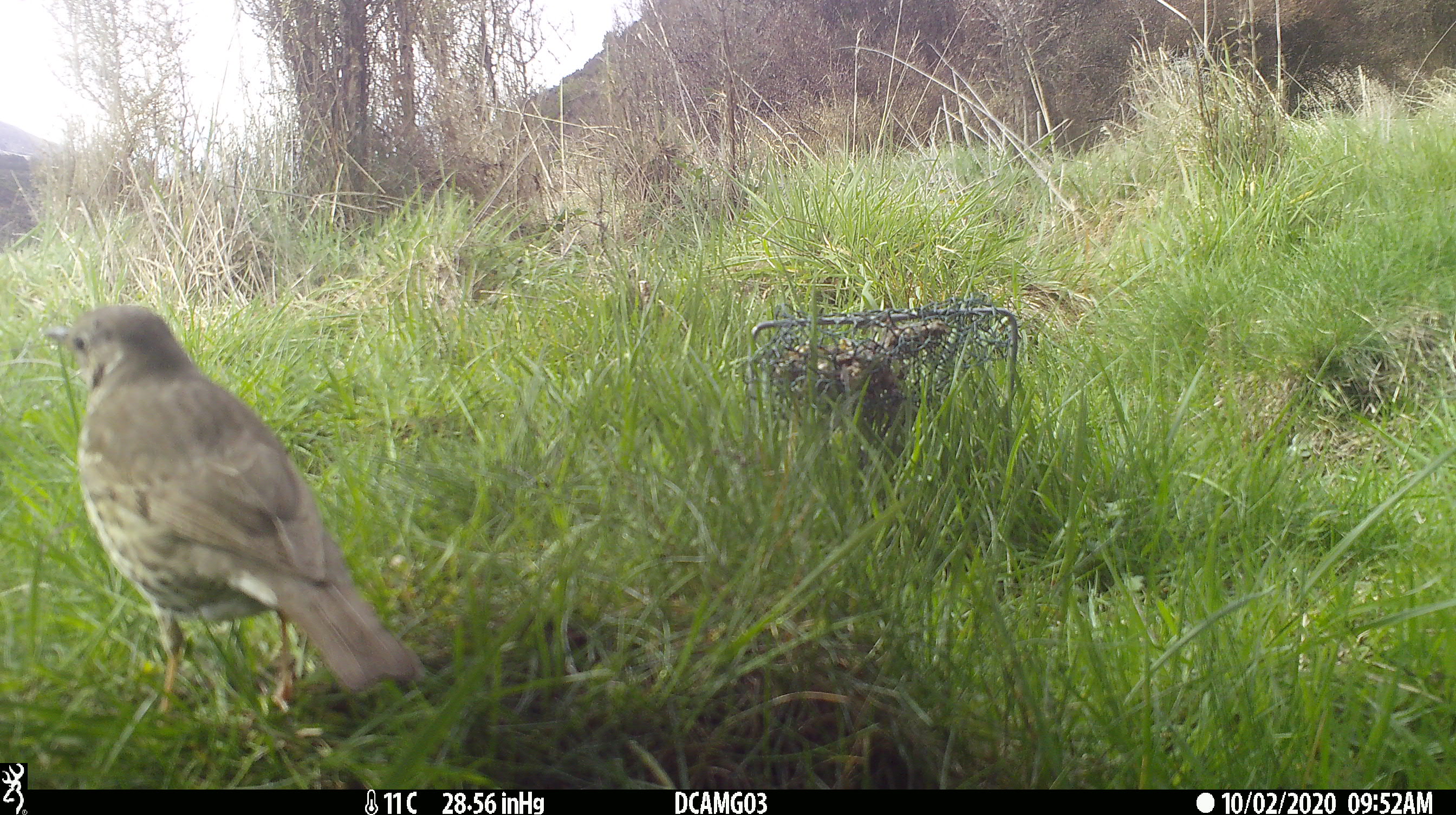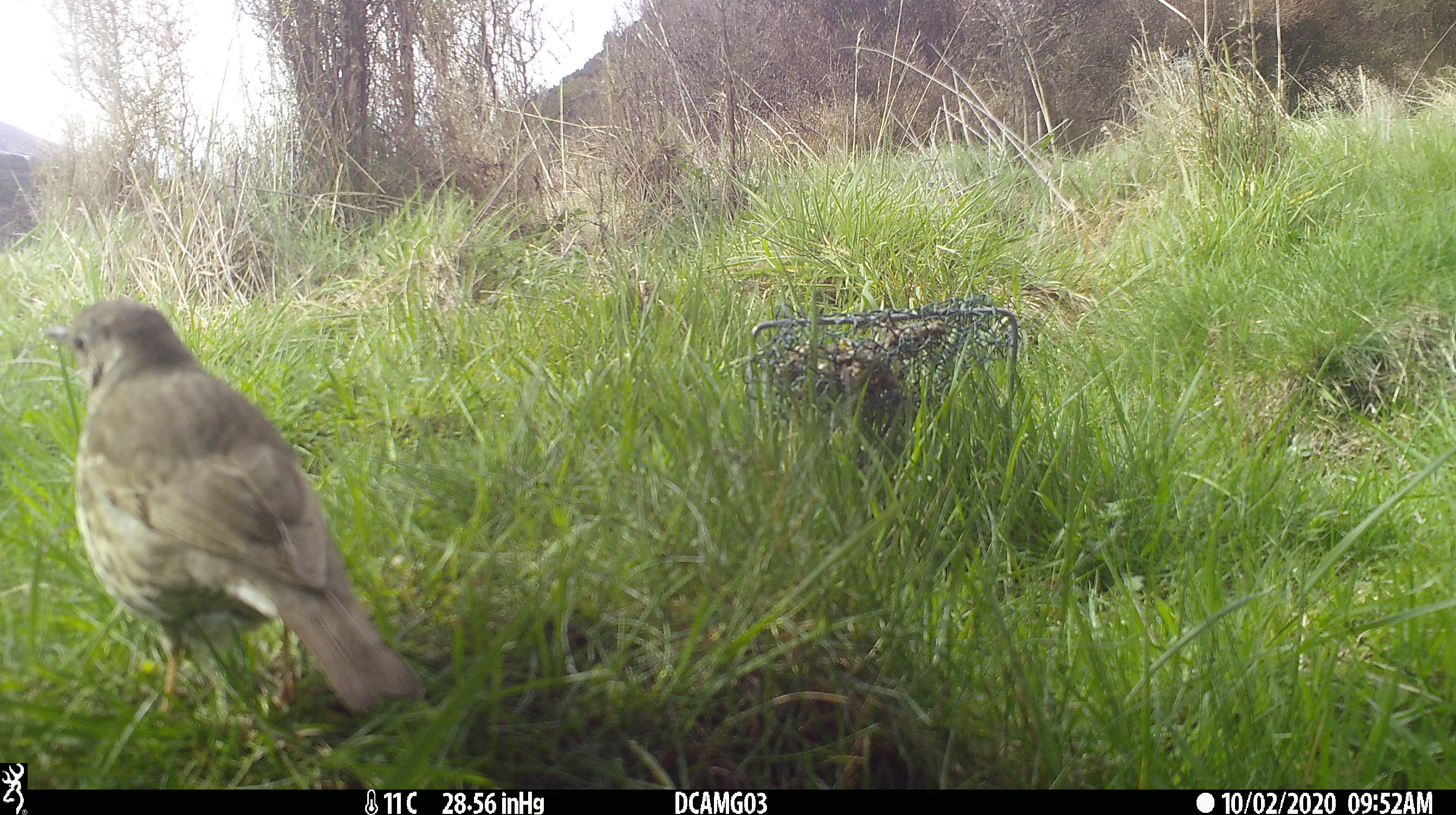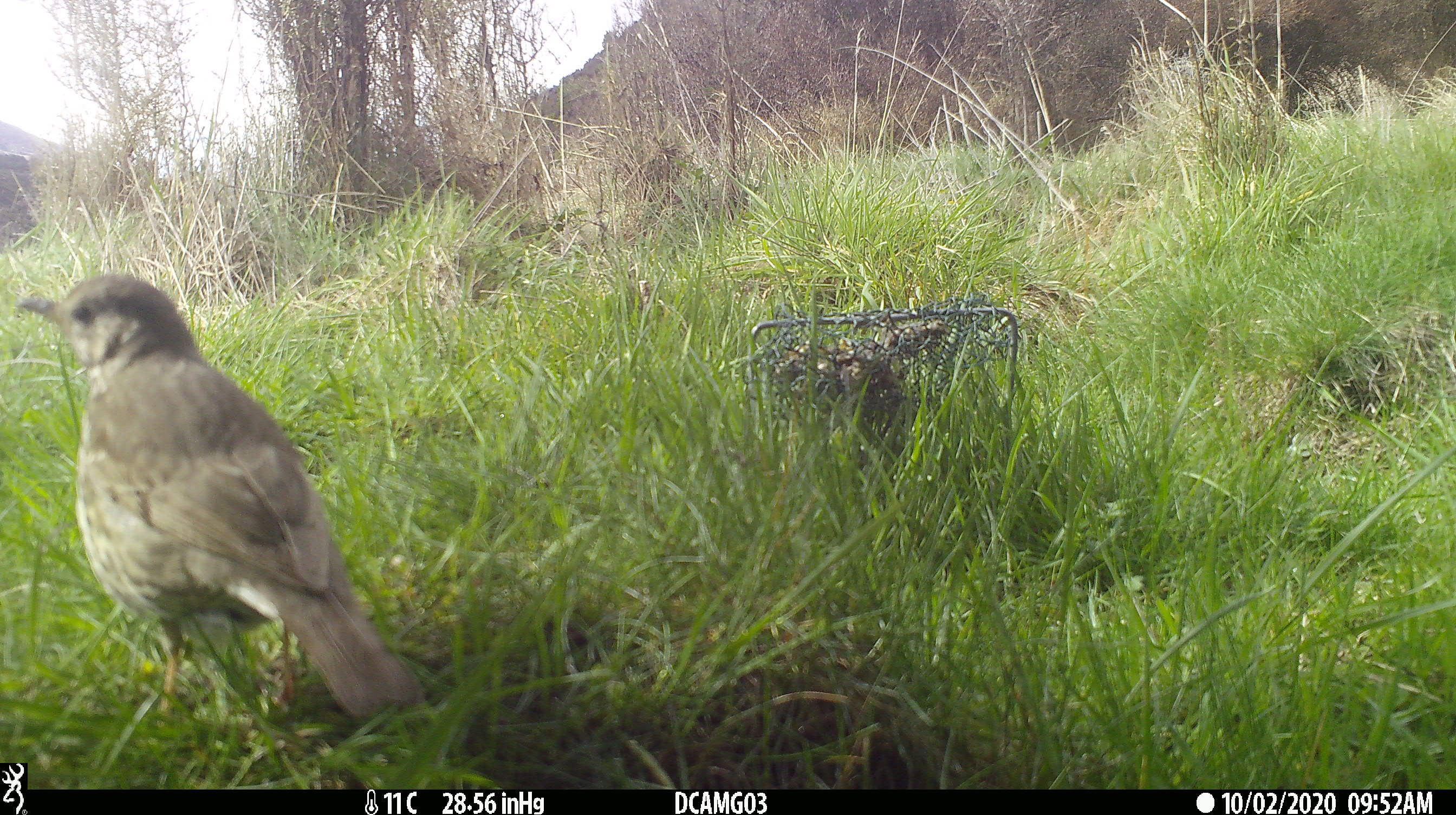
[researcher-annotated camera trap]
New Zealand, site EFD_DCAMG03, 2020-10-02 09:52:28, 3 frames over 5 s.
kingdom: Animalia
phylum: Chordata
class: Aves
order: Passeriformes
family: Turdidae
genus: Turdus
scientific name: Turdus philomelos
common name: song thrush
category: thrush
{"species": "thrush (song thrush) (Turdus philomelos)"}